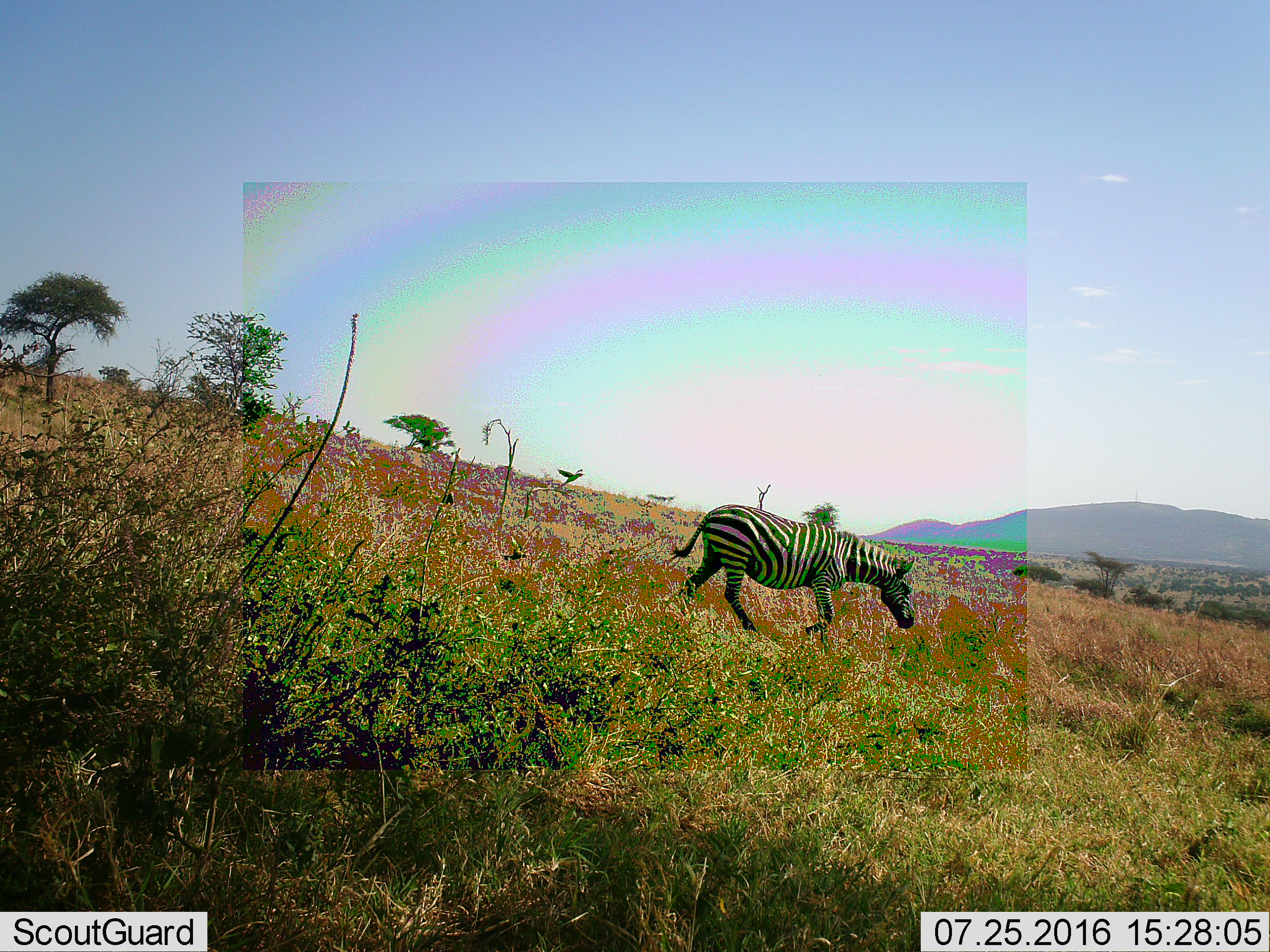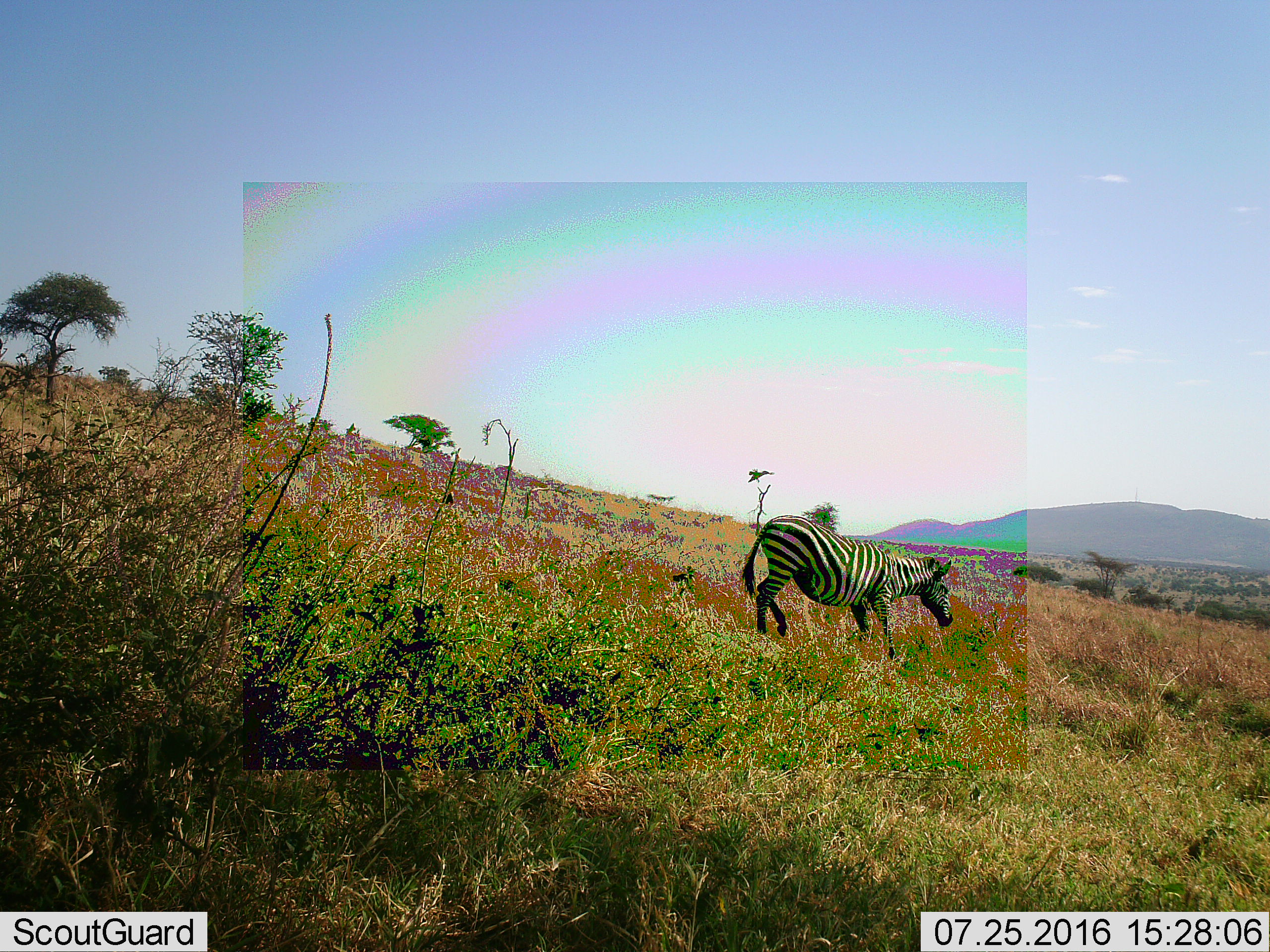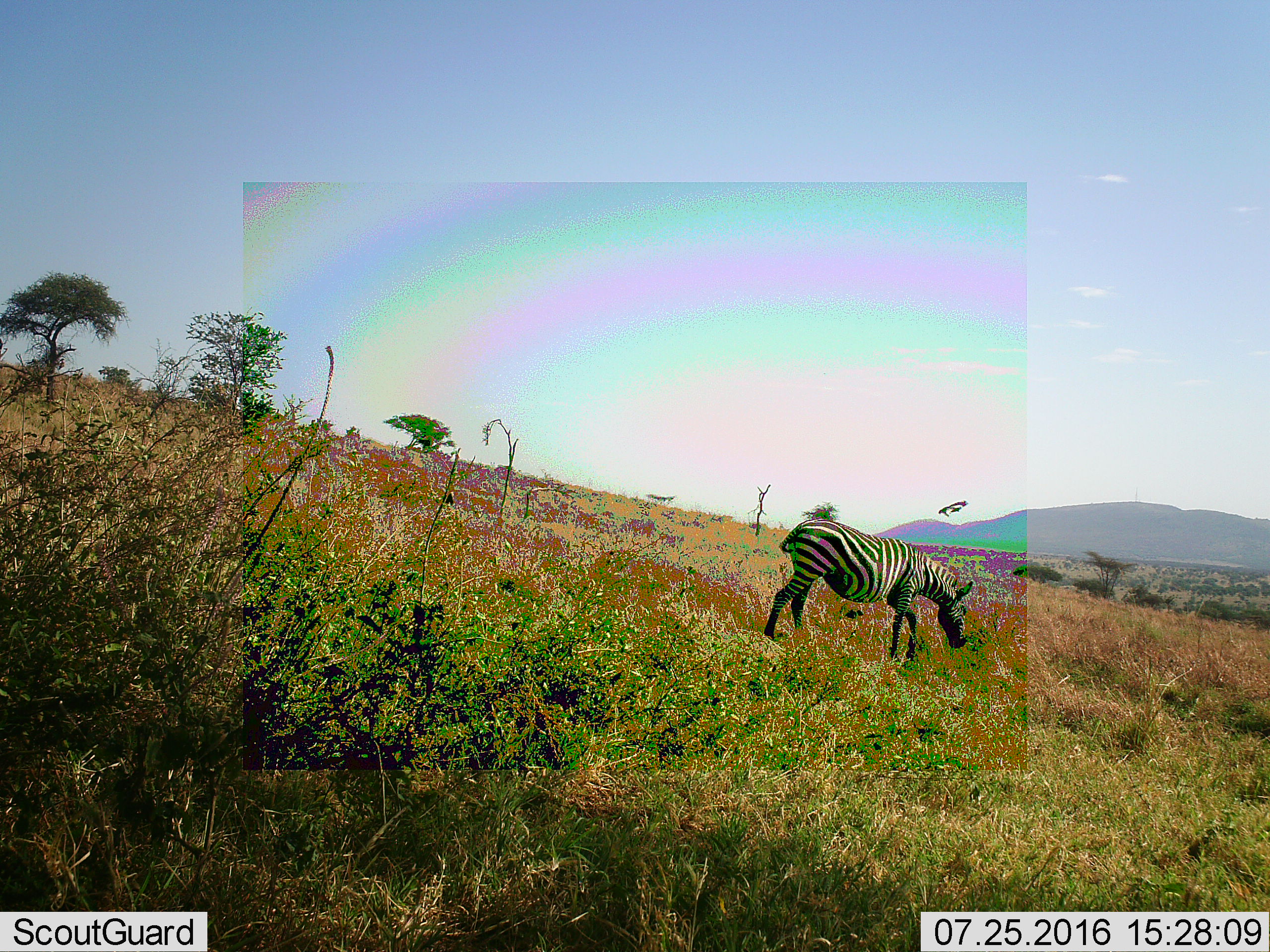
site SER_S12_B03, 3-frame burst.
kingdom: Animalia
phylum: Chordata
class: Aves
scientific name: Aves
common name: bird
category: birdother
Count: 1.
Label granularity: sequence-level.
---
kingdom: Animalia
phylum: Chordata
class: Mammalia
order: Perissodactyla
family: Equidae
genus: Equus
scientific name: Equus quagga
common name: plains zebra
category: zebraplains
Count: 1.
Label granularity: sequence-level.